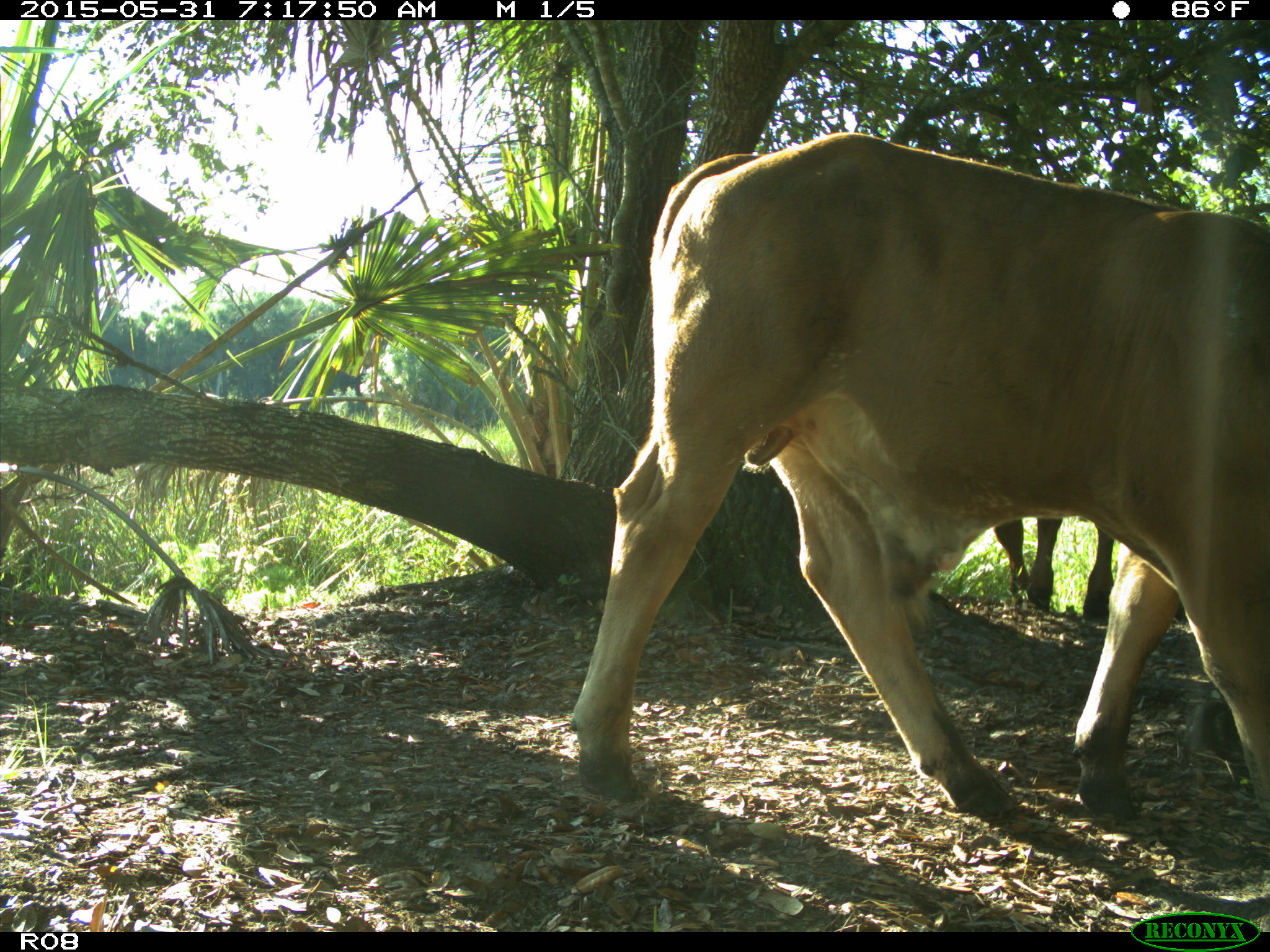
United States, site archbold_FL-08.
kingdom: Animalia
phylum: Chordata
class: Mammalia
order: Artiodactyla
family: Bovidae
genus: Bos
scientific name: Bos taurus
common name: domestic cow